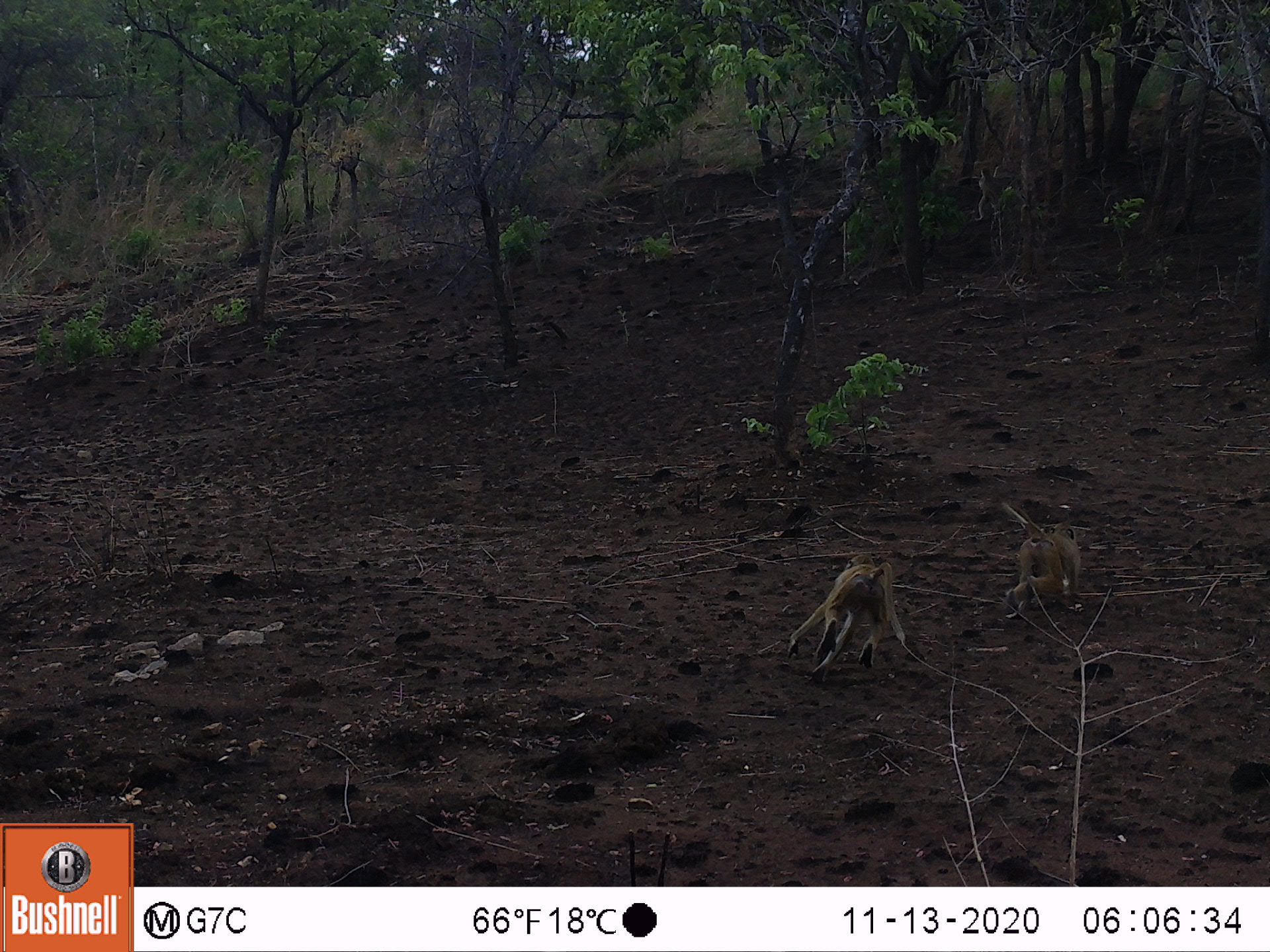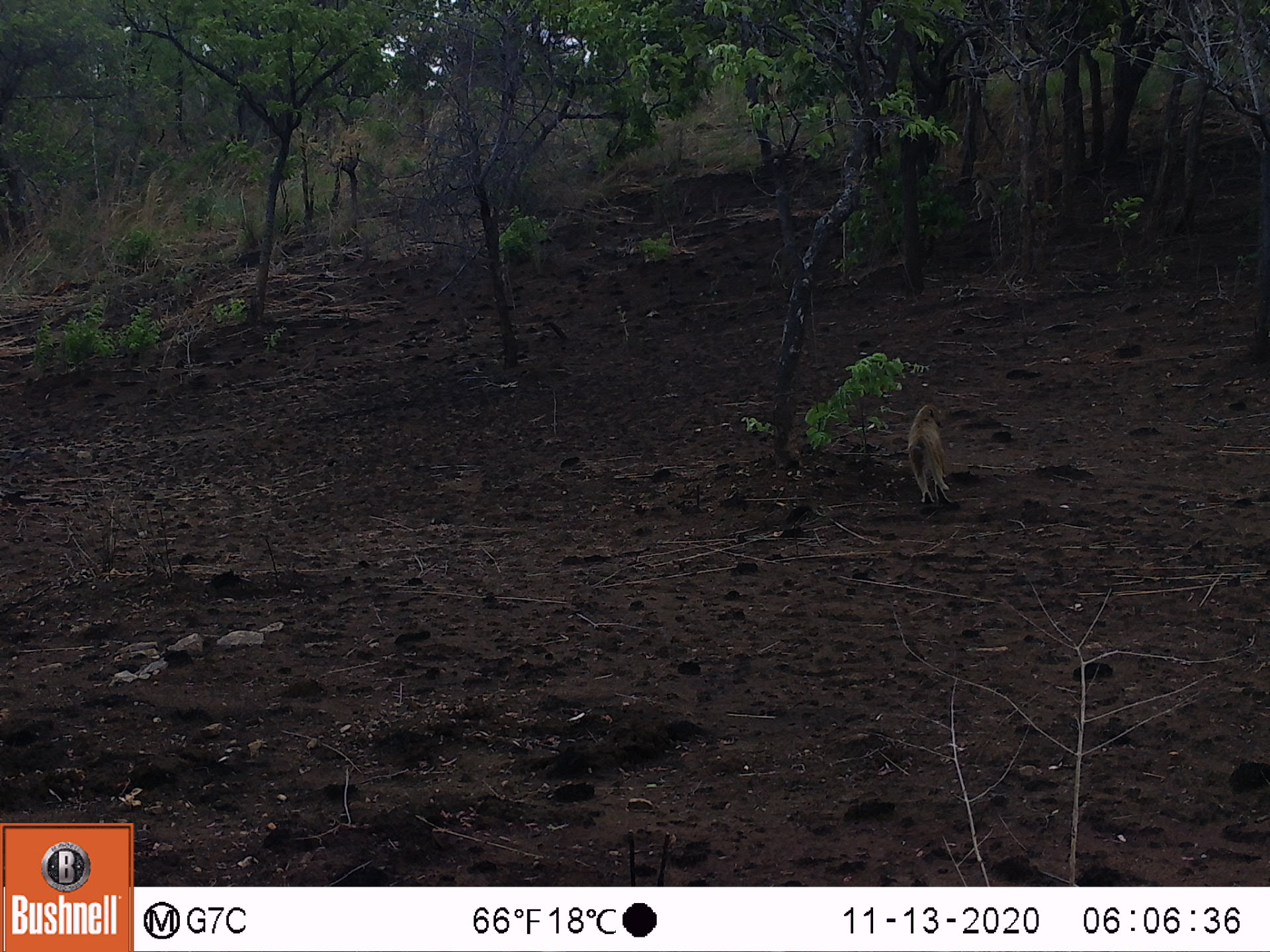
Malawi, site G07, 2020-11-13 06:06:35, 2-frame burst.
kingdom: Animalia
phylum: Chordata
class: Mammalia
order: Primates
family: Cercopithecidae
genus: Papio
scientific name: Papio cynocephalus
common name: yellow baboon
Yellow baboon (Papio cynocephalus), count 2.